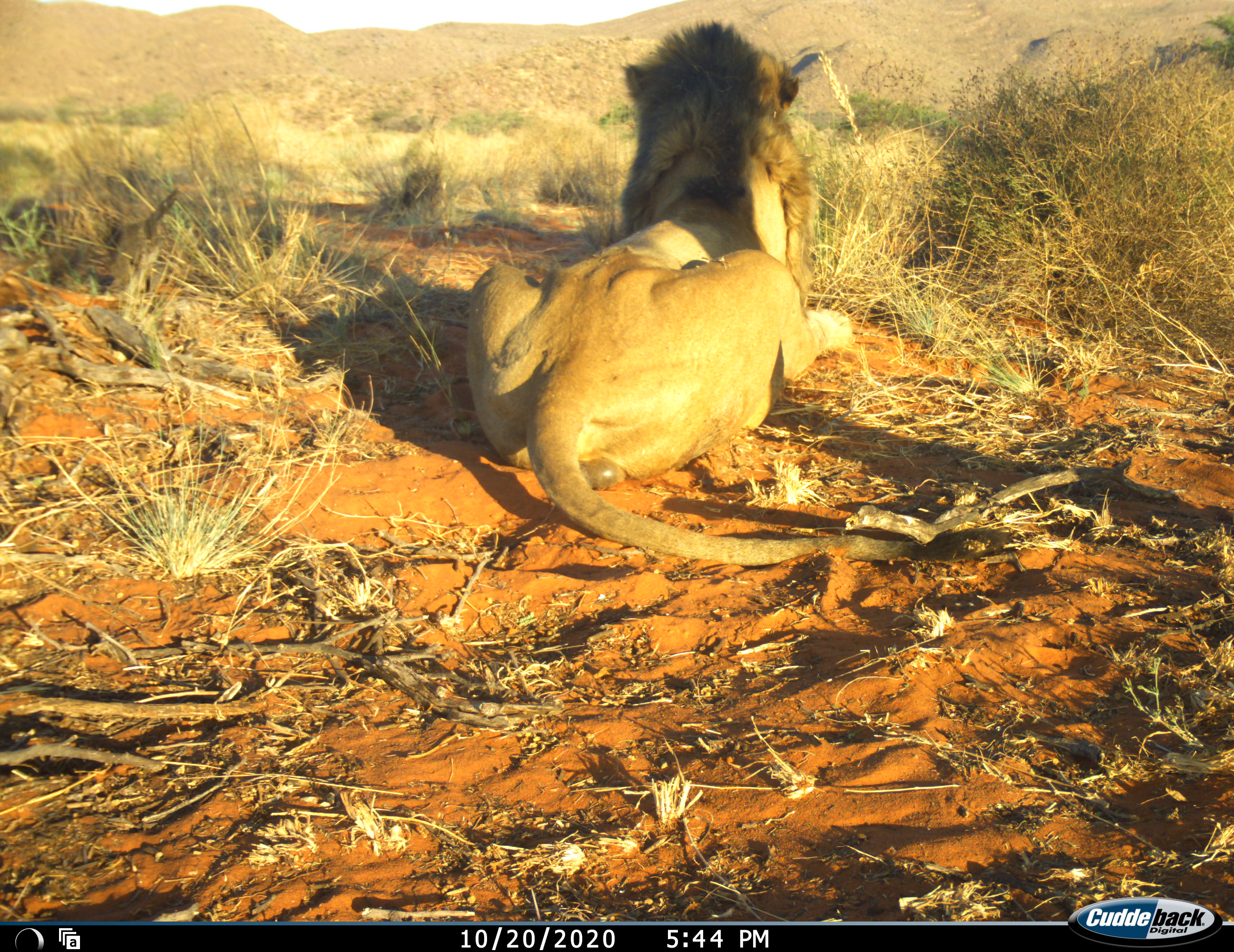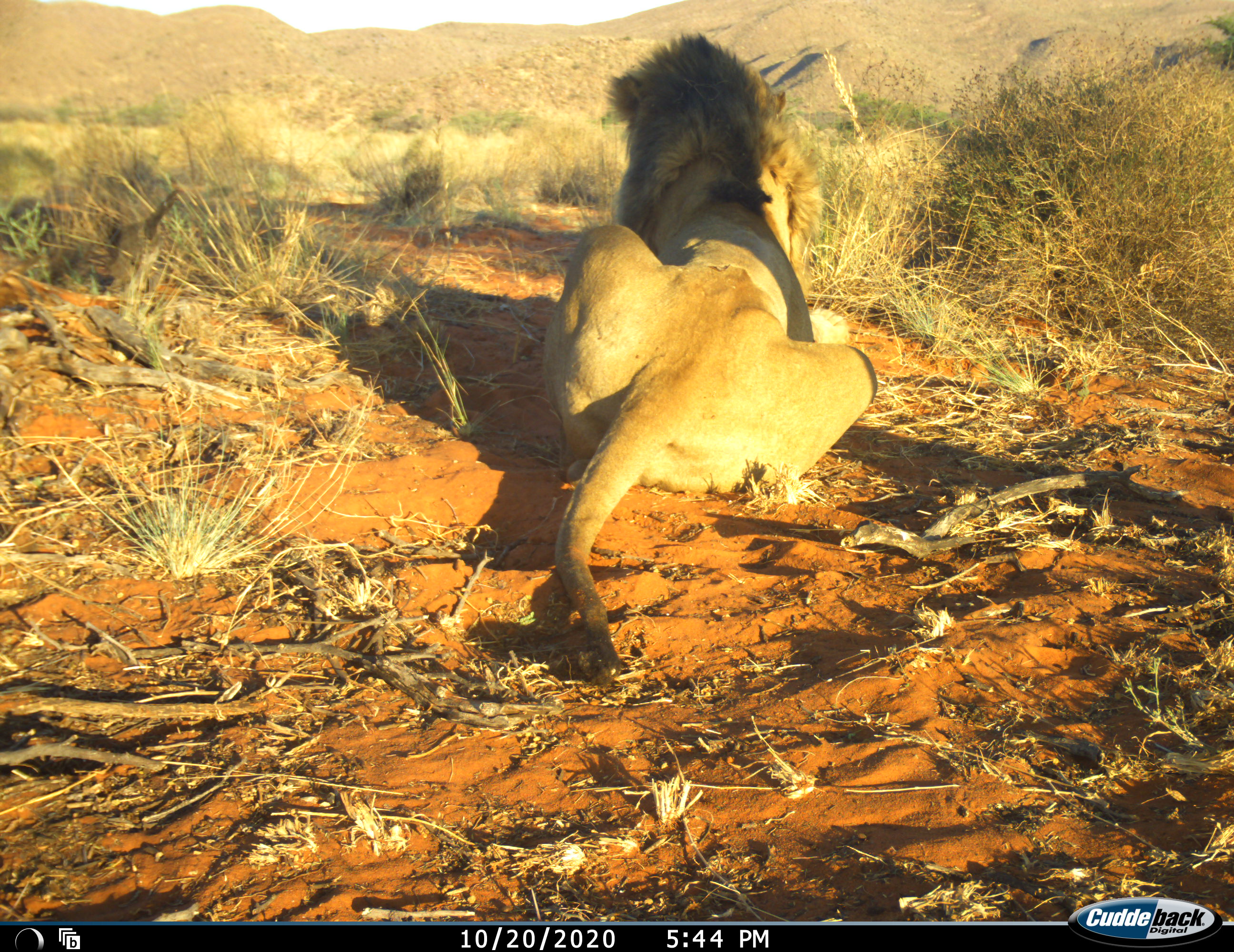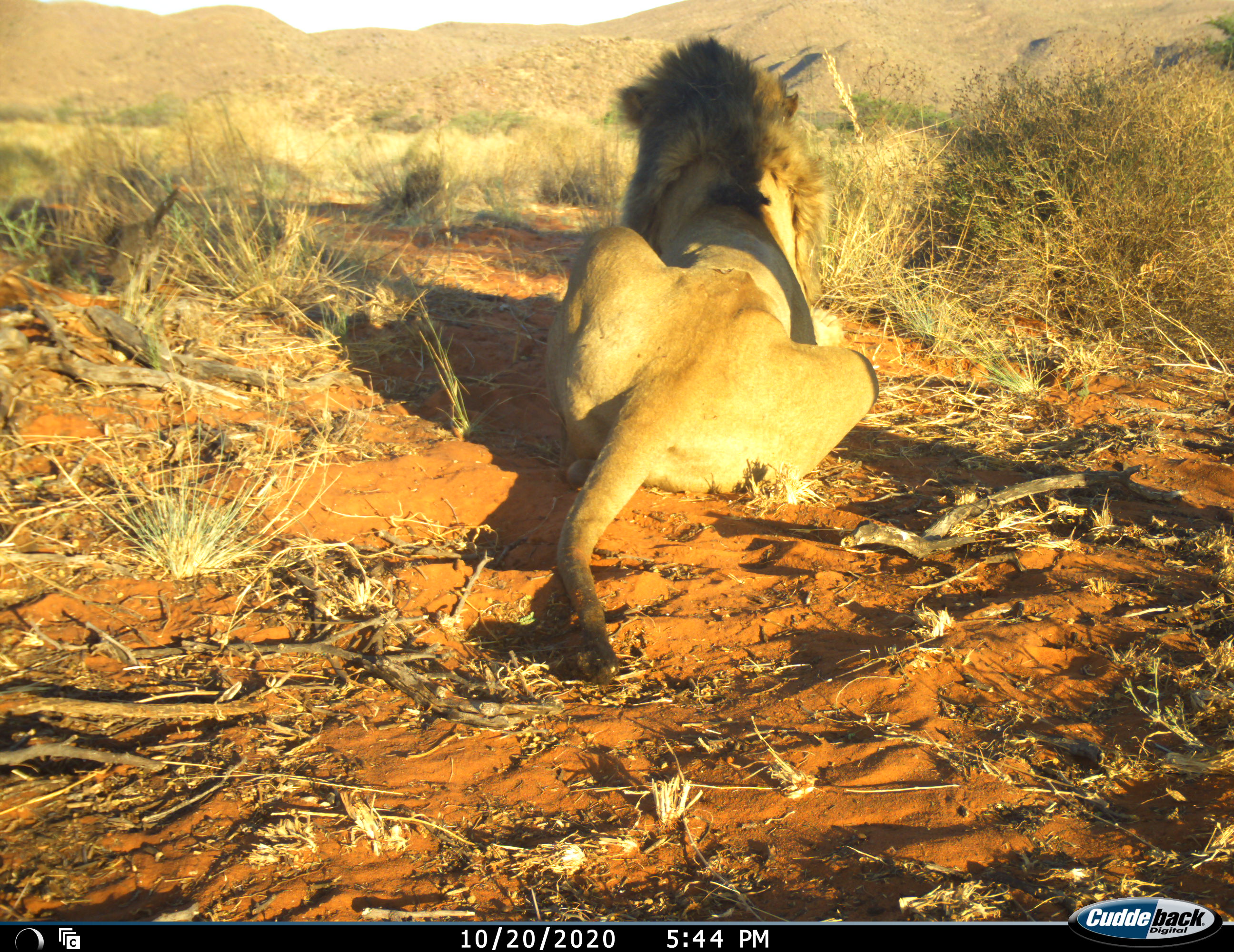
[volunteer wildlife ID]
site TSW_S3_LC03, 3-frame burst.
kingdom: Animalia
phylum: Chordata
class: Mammalia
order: Carnivora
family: Felidae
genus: Panthera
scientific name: Panthera leo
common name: lion male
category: lionmale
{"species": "lionmale (lion male) (Panthera leo)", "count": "1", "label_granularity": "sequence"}